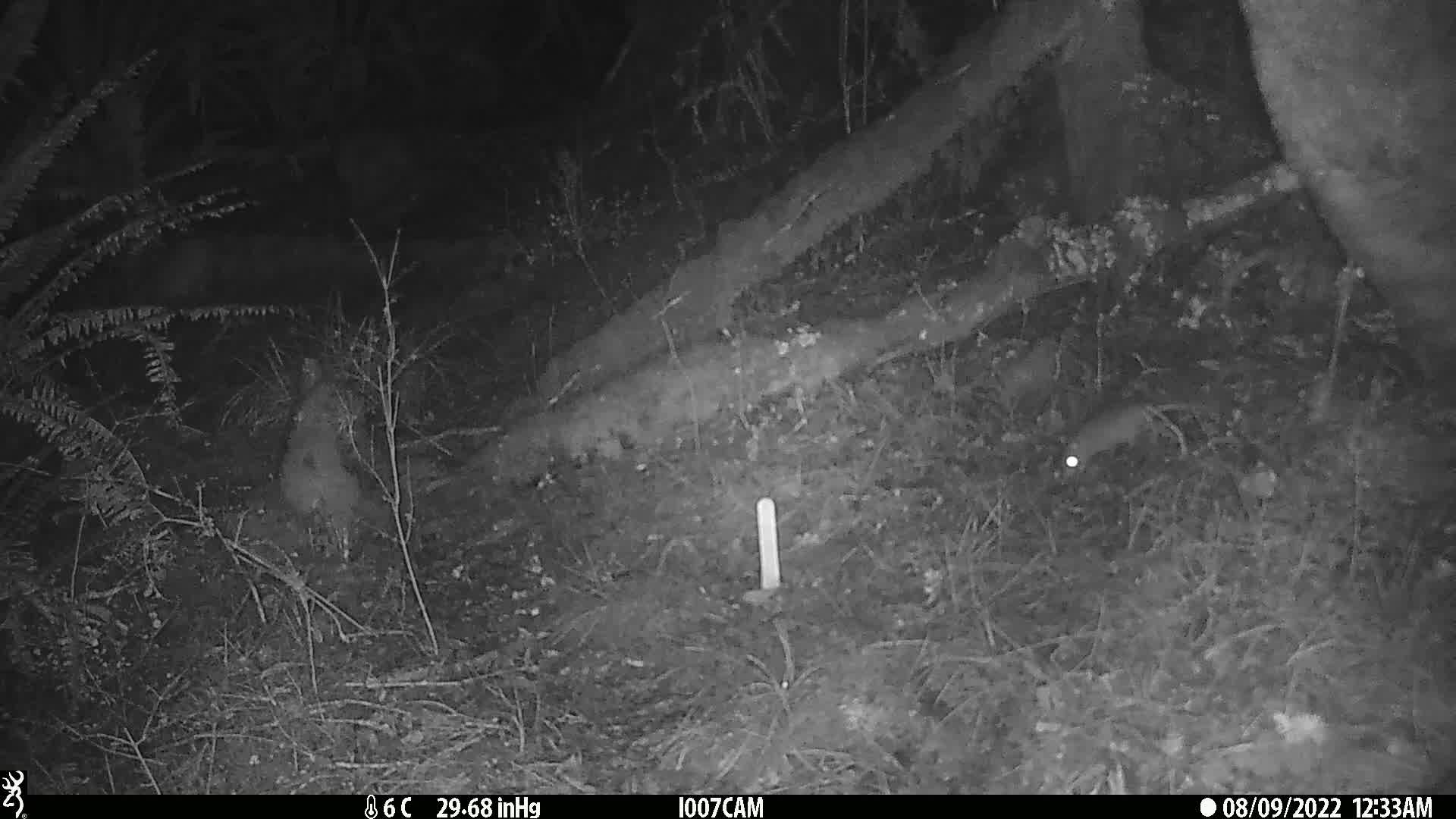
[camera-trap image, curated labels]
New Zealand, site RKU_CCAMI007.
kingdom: Animalia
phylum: Chordata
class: Mammalia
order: Rodentia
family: Muridae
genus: Rattus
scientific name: Rattus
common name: rat